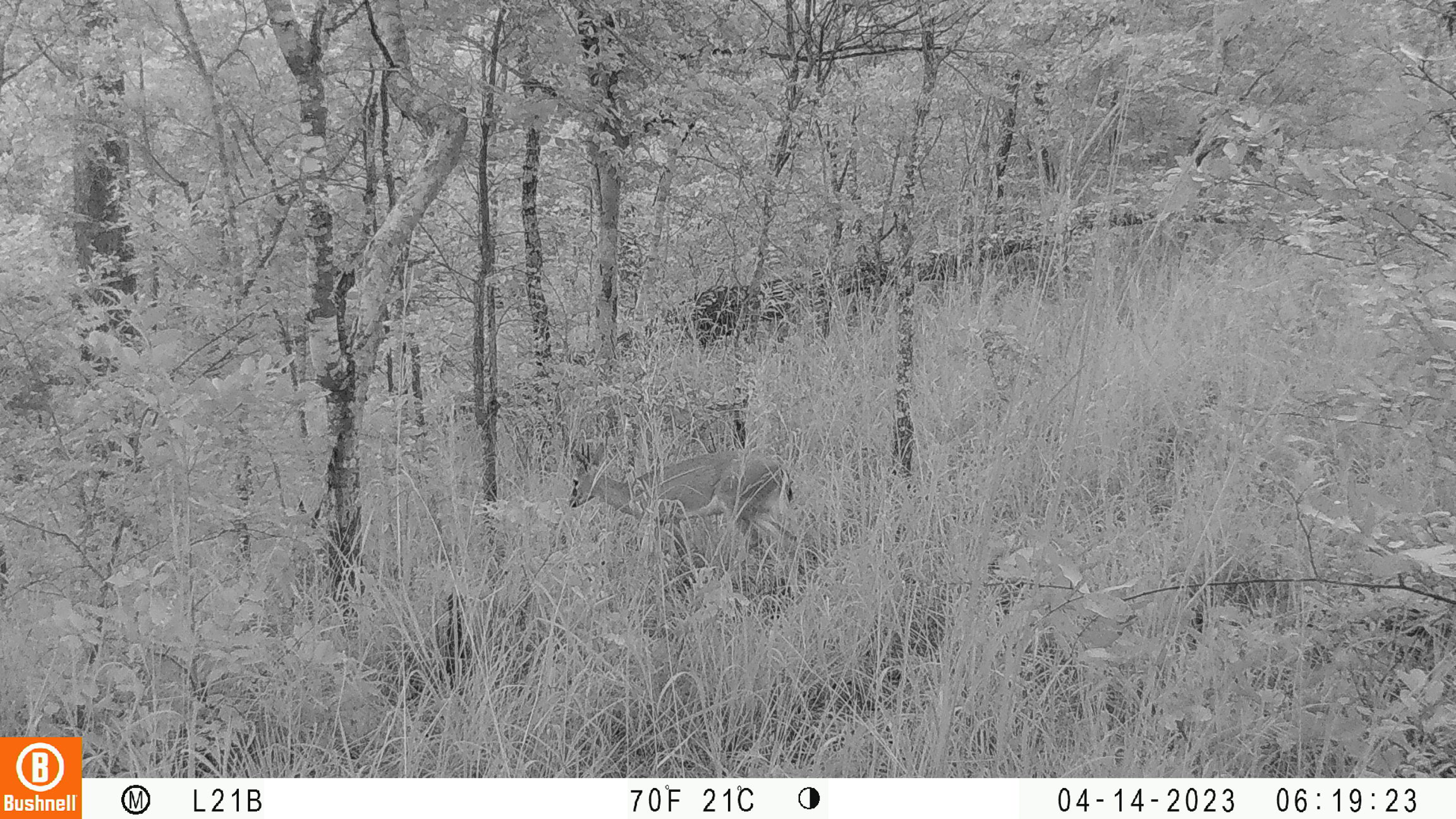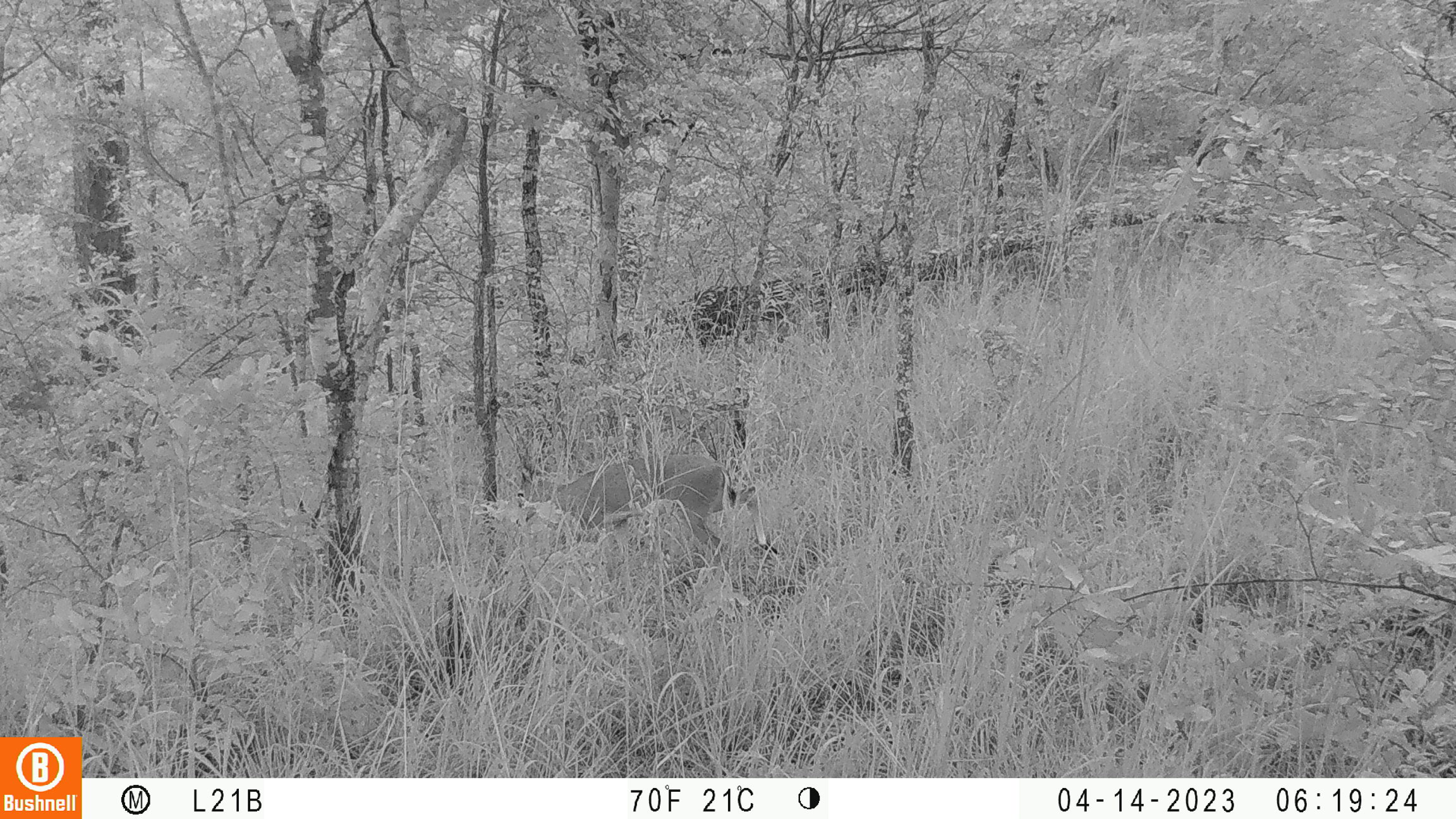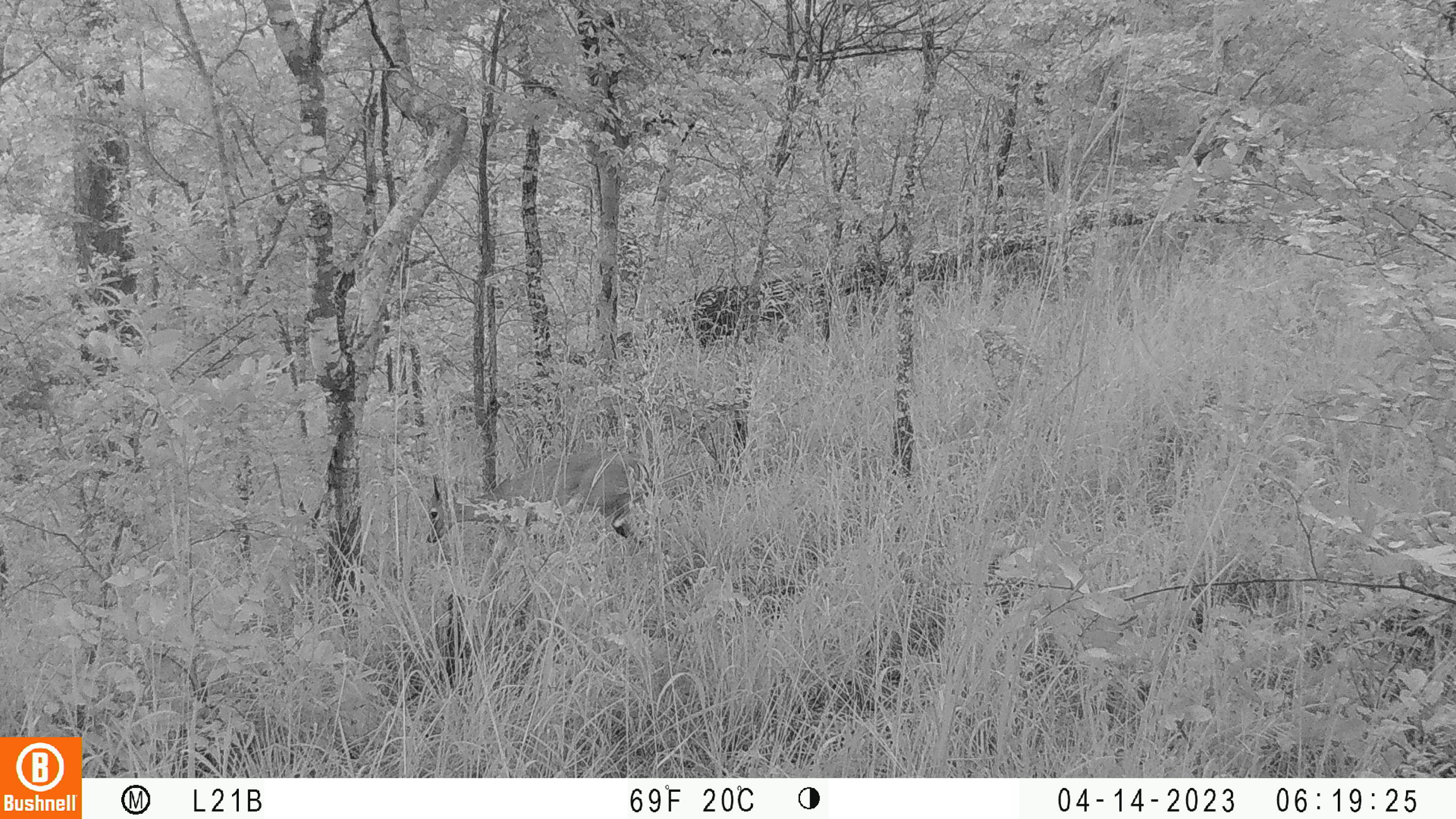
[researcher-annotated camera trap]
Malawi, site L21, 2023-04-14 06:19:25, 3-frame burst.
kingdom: Animalia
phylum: Chordata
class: Mammalia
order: Artiodactyla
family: Bovidae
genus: Sylvicapra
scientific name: Sylvicapra grimmia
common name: common duiker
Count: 1.